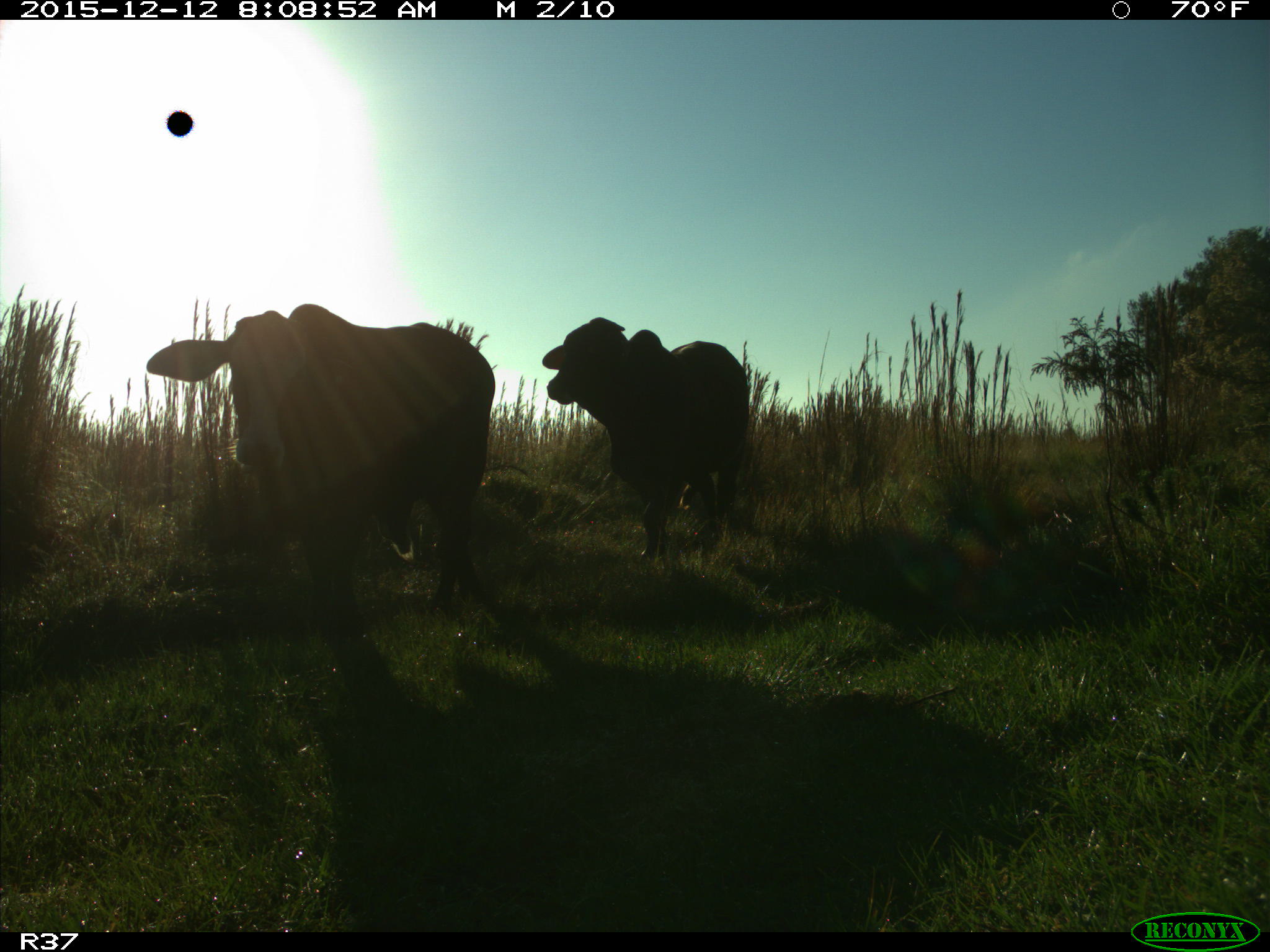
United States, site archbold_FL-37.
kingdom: Animalia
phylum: Chordata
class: Mammalia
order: Artiodactyla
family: Bovidae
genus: Bos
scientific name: Bos taurus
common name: domestic cow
Bos taurus (domestic cow).